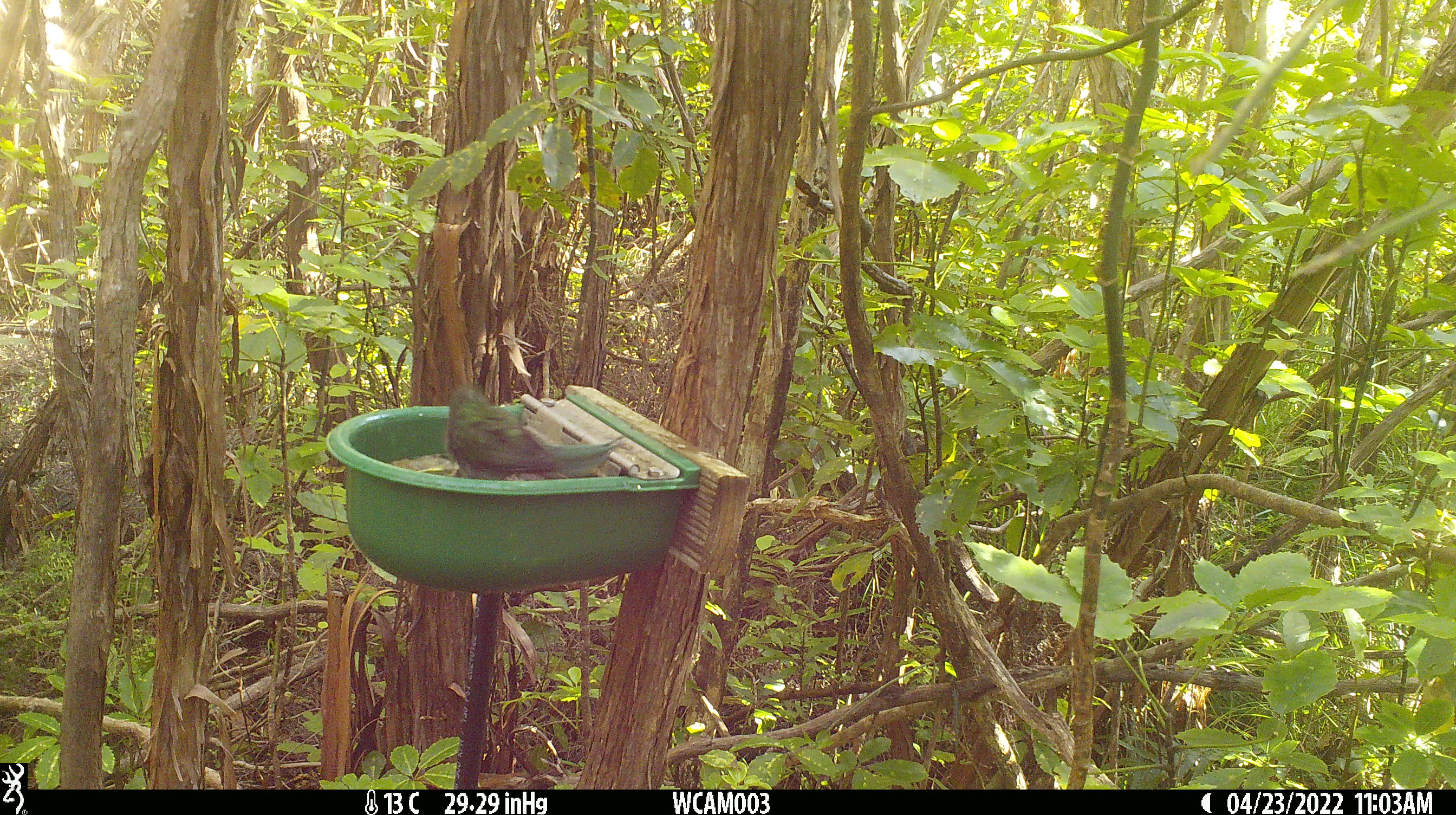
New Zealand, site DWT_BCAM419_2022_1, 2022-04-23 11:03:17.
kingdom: Animalia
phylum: Chordata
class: Aves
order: Psittaciformes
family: Psittaculidae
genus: Cyanoramphus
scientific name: Cyanoramphus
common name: parakeet